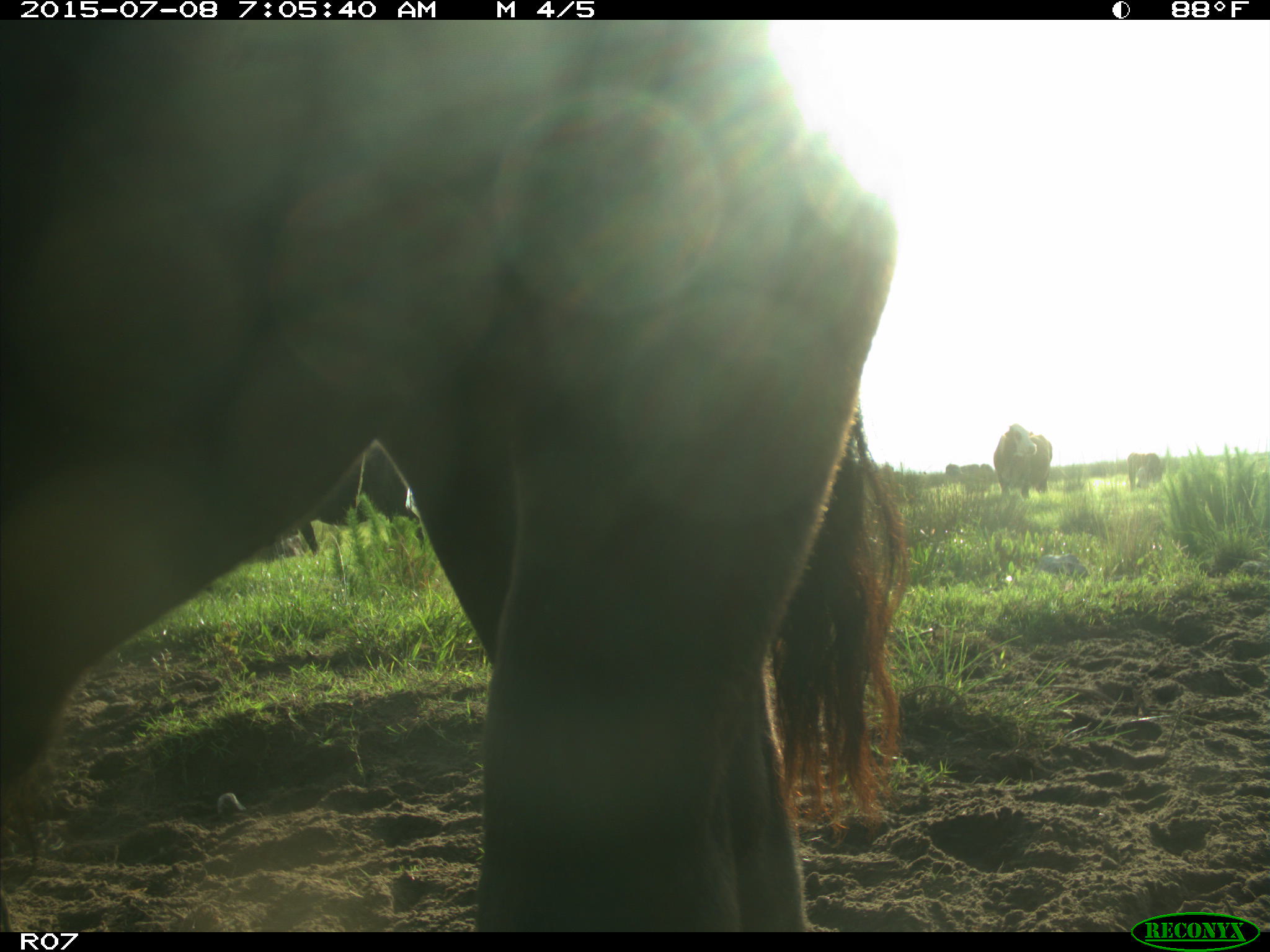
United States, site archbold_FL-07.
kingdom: Animalia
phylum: Chordata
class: Mammalia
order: Artiodactyla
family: Bovidae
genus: Bos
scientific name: Bos taurus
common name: domestic cow